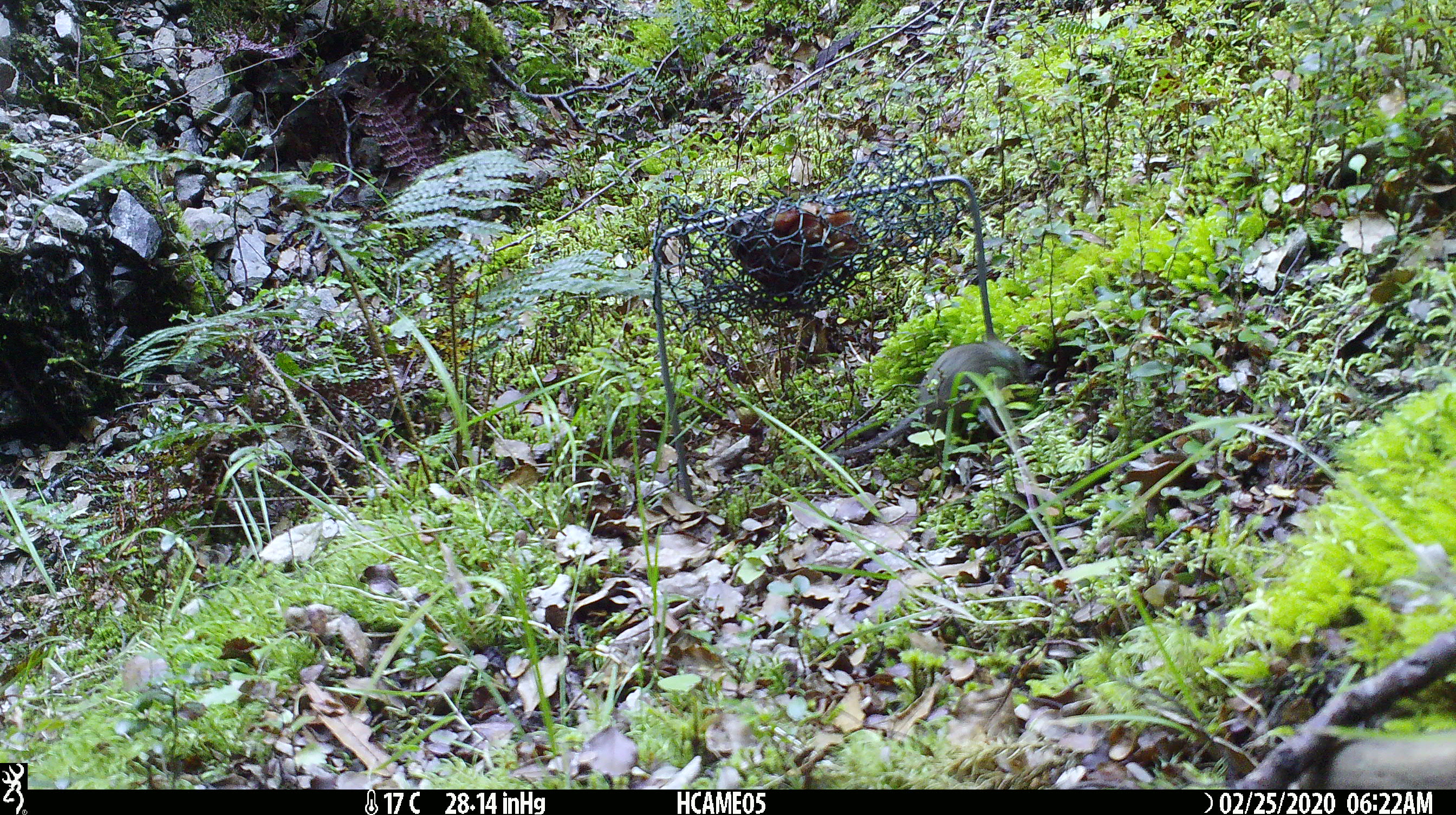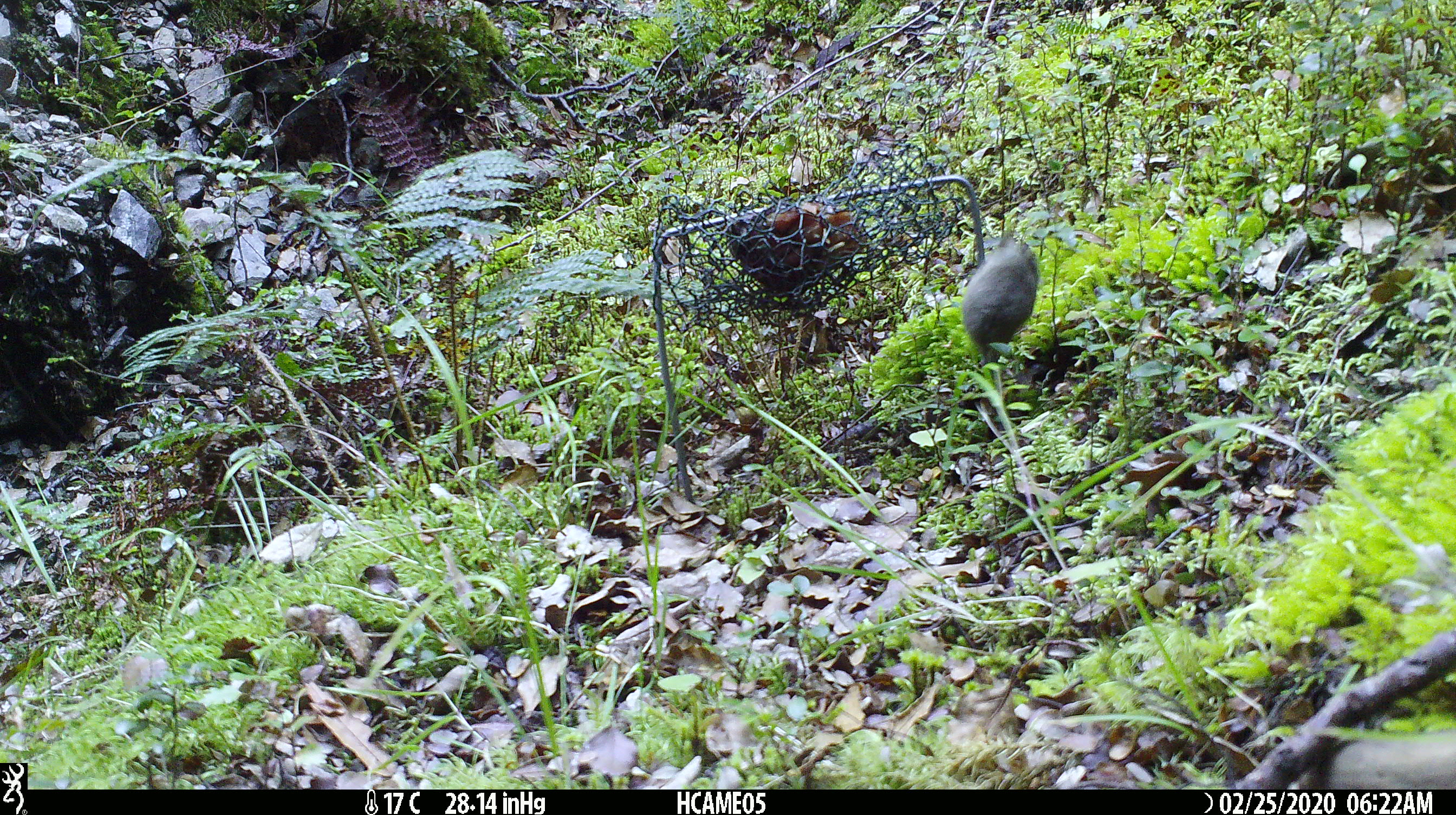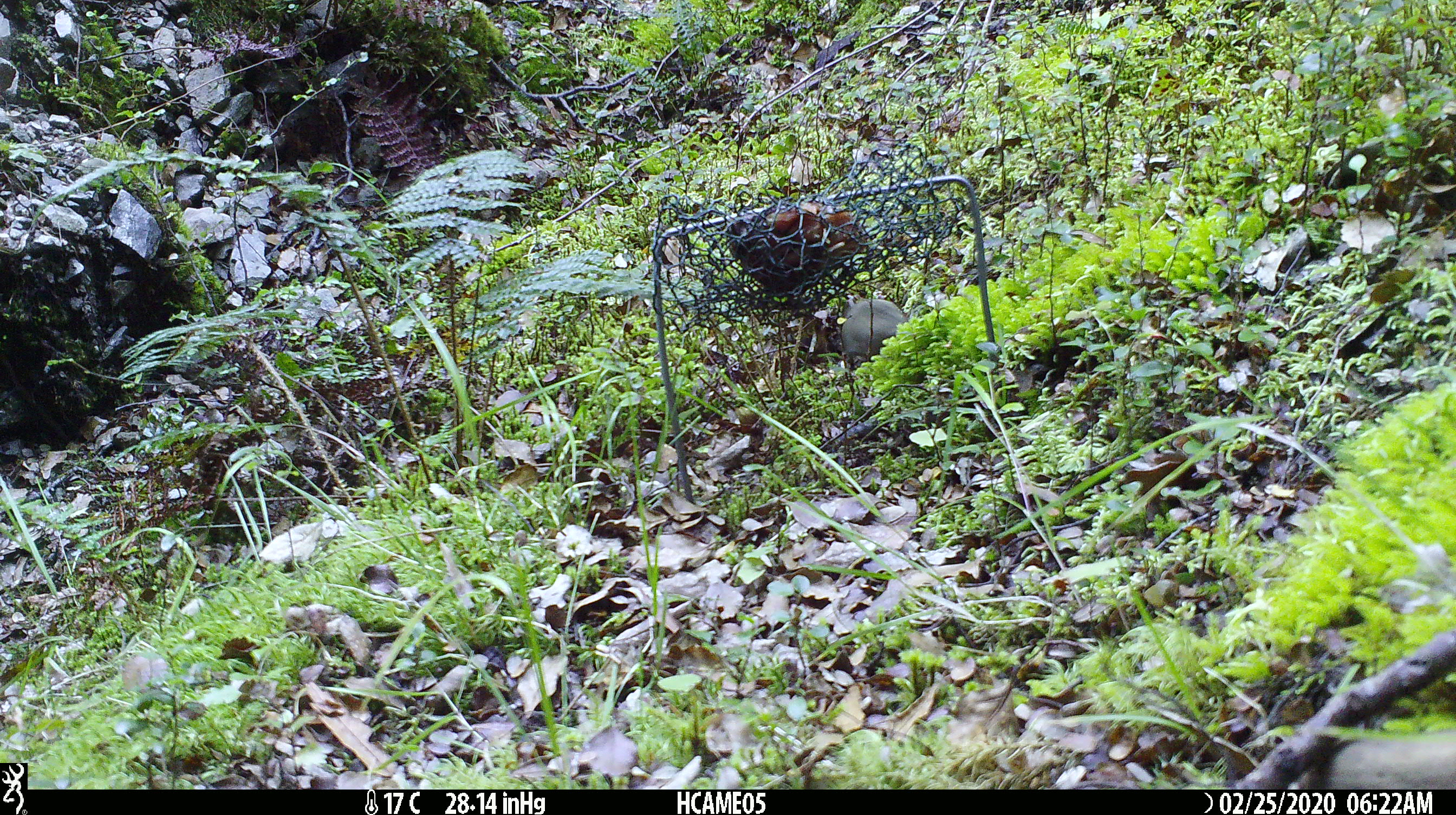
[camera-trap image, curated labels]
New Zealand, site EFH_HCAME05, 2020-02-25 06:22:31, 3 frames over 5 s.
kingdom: Animalia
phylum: Chordata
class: Mammalia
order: Rodentia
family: Muridae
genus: Mus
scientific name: Mus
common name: mouse